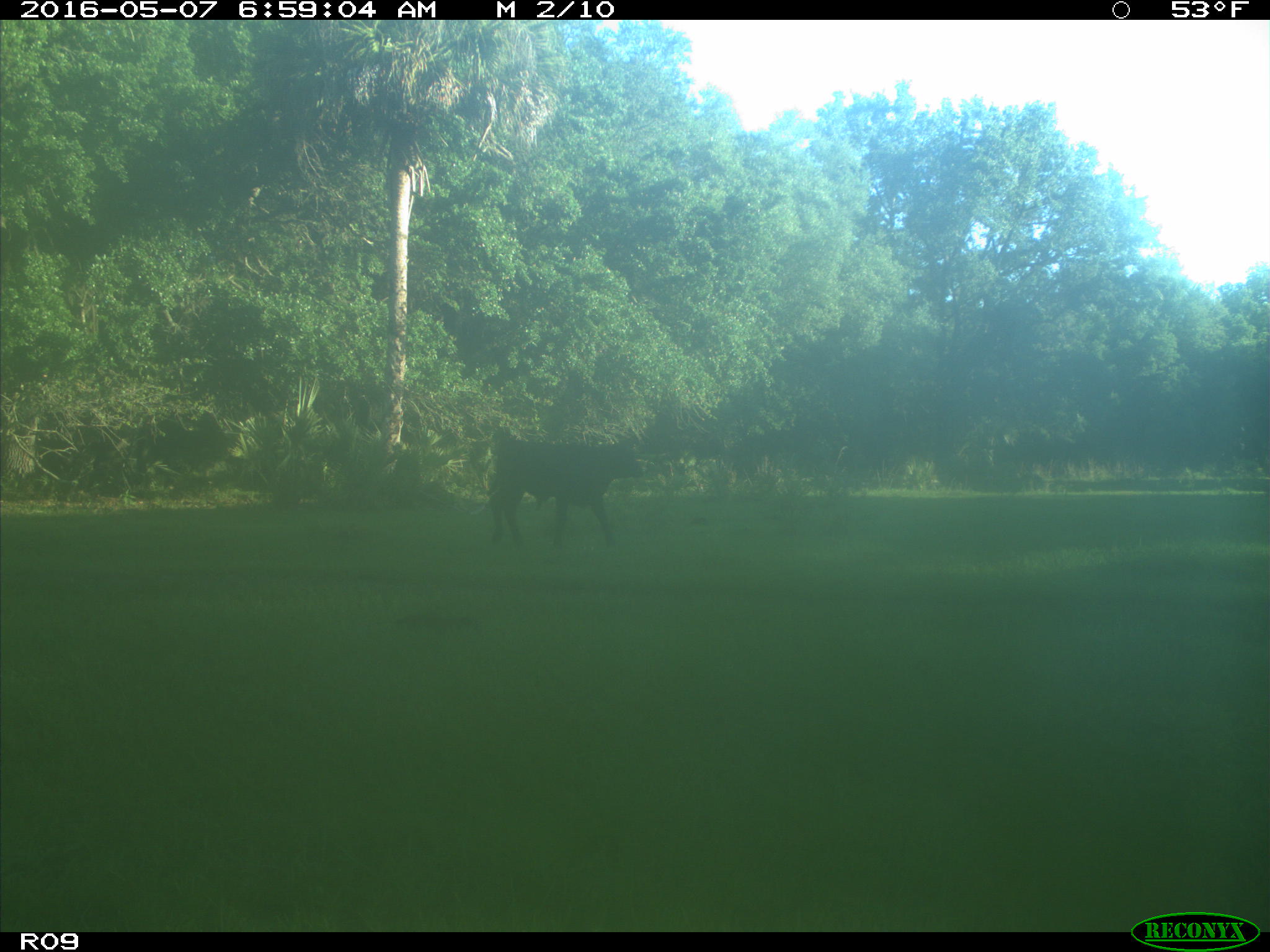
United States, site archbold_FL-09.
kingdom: Animalia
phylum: Chordata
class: Mammalia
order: Artiodactyla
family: Bovidae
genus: Bos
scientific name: Bos taurus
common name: domestic cow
Bos taurus (domestic cow).